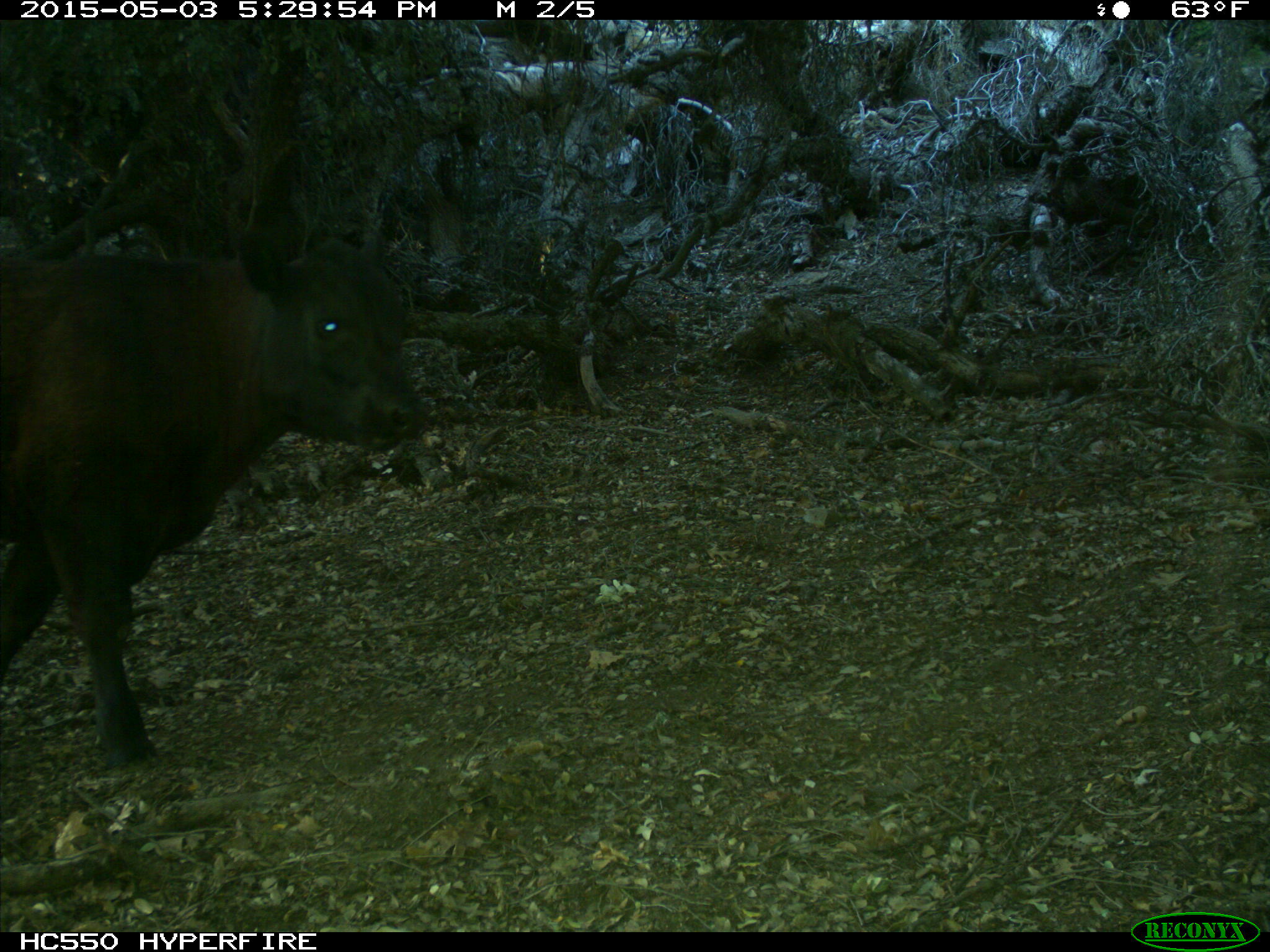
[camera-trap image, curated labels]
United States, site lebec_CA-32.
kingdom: Animalia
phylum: Chordata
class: Mammalia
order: Artiodactyla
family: Bovidae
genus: Bos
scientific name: Bos taurus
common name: domestic cow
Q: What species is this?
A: Bos taurus (domestic cow).